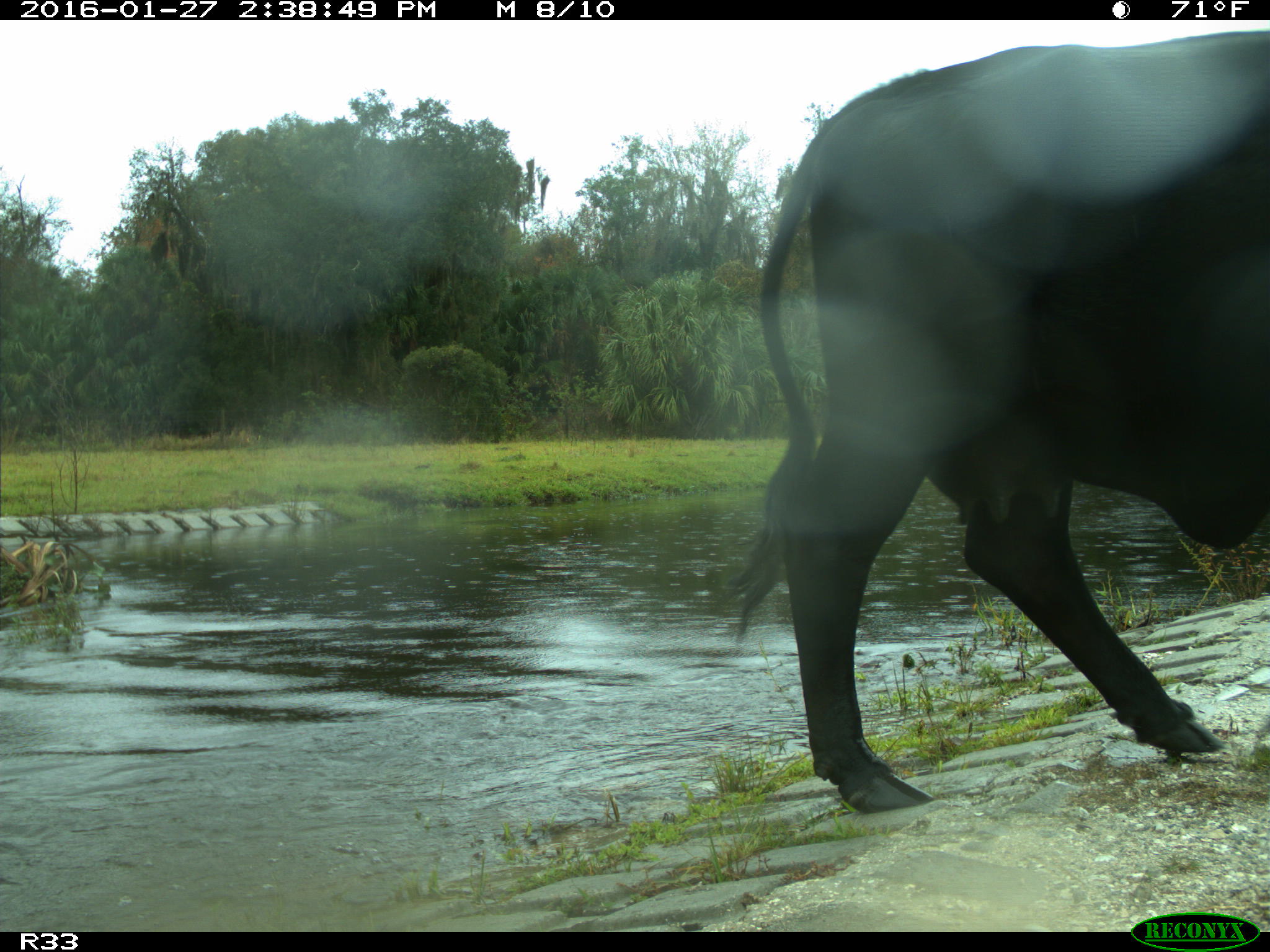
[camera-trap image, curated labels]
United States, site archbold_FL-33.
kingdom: Animalia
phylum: Chordata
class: Mammalia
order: Artiodactyla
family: Bovidae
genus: Bos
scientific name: Bos taurus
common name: domestic cow